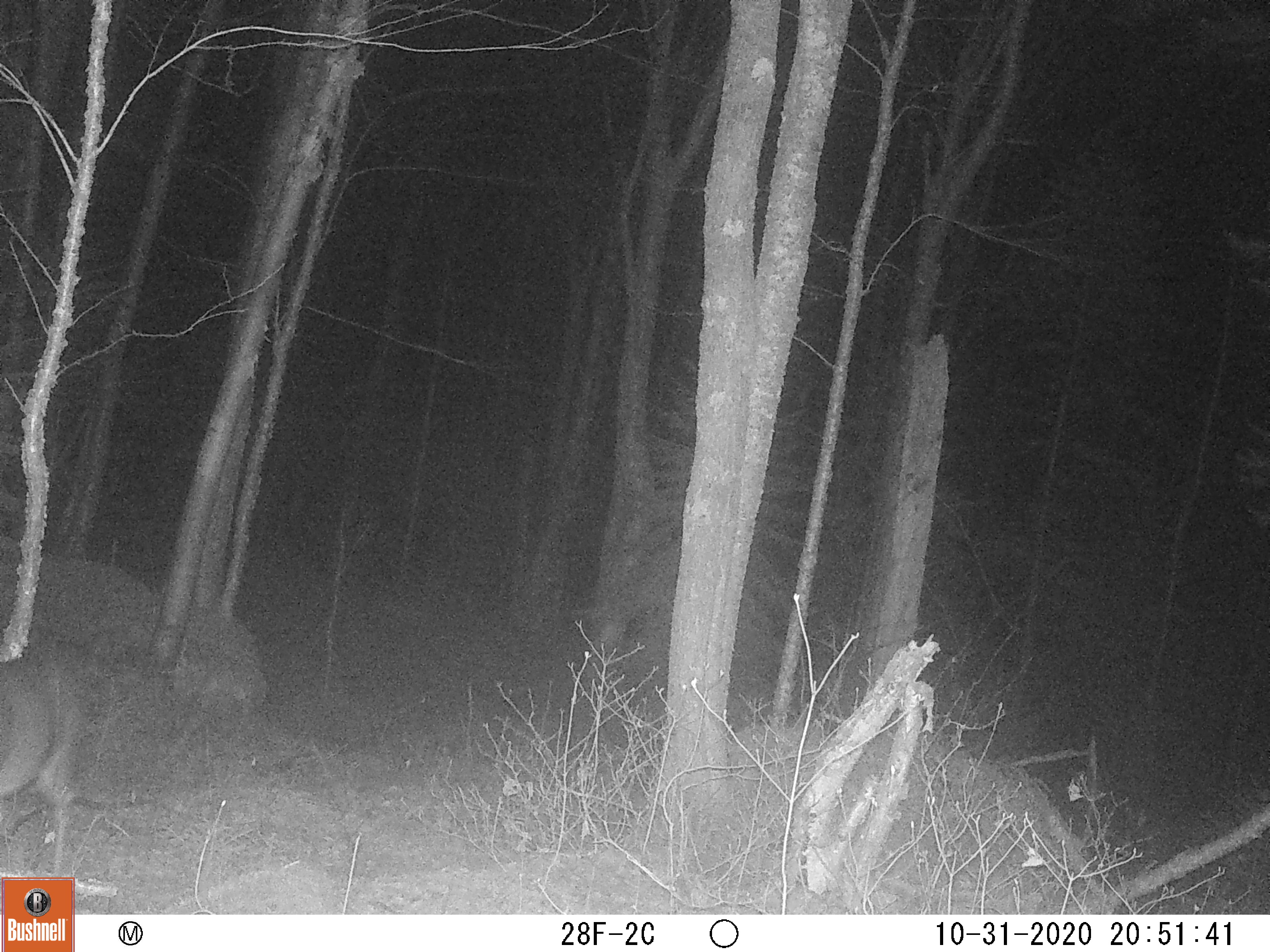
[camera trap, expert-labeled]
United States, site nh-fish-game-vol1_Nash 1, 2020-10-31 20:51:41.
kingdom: Animalia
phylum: Chordata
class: Mammalia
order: Artiodactyla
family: Cervidae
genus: Odocoileus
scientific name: Odocoileus virginianus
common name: white-tailed deer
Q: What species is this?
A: White-tailed deer (Odocoileus virginianus).